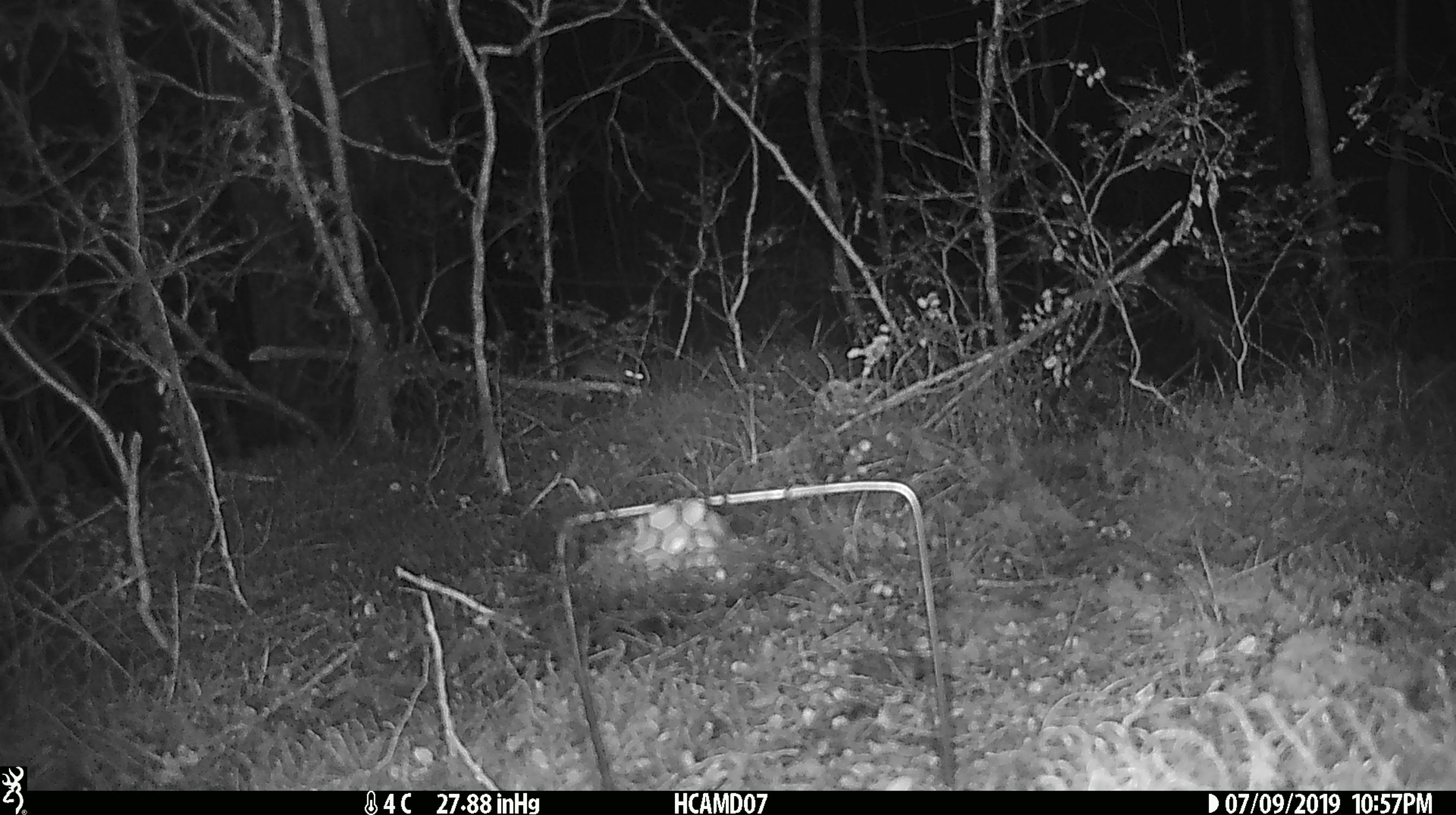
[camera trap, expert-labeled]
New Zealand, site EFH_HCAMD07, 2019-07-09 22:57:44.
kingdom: Animalia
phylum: Chordata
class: Mammalia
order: Rodentia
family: Muridae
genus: Mus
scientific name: Mus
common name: mouse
Mouse (Mus).